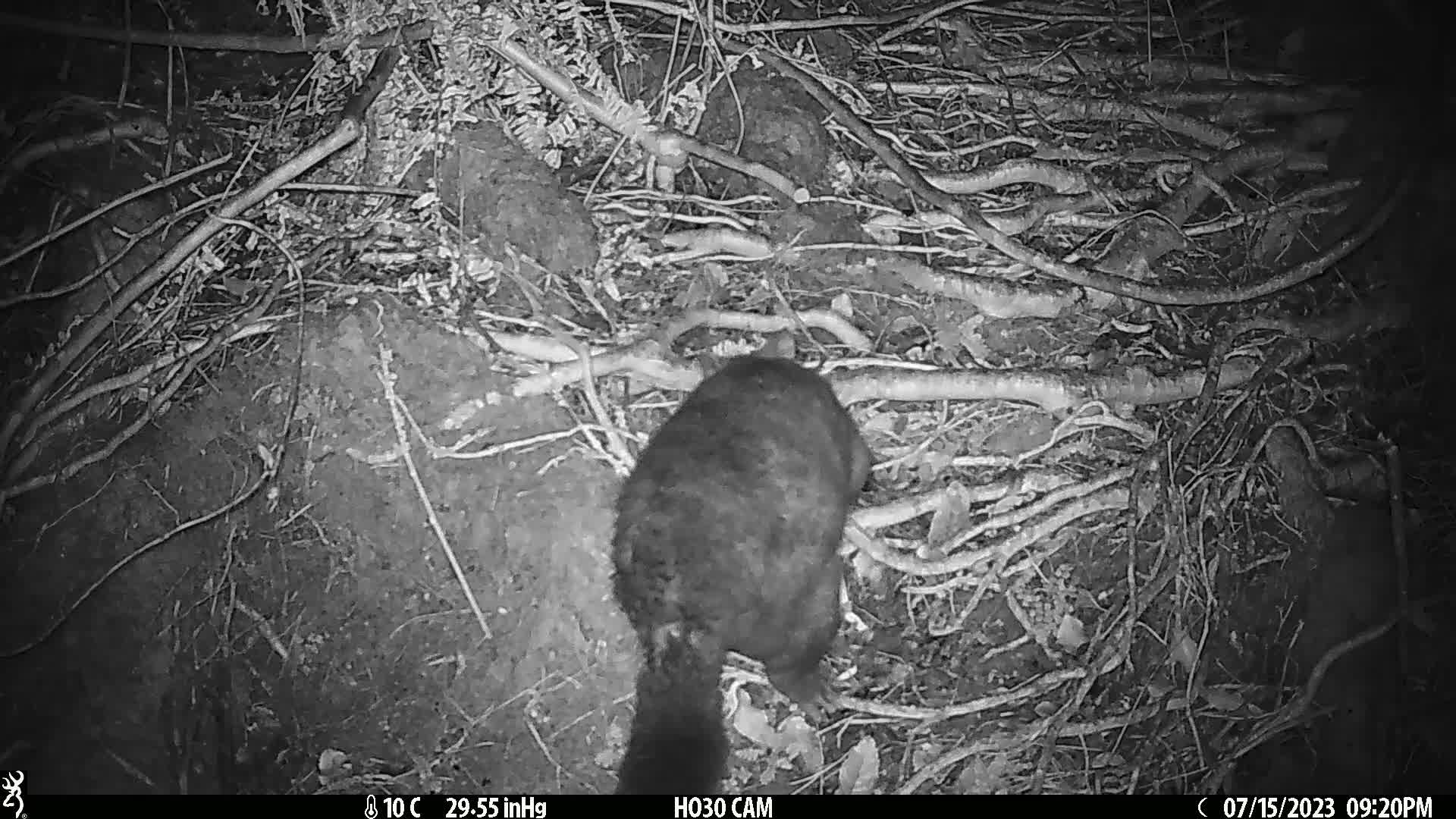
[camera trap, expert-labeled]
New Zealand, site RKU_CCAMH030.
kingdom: Animalia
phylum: Chordata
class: Mammalia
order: Diprotodontia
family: Phalangeridae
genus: Trichosurus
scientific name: Trichosurus vulpecula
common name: common brushtail possum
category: possum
Possum (common brushtail possum) (Trichosurus vulpecula).